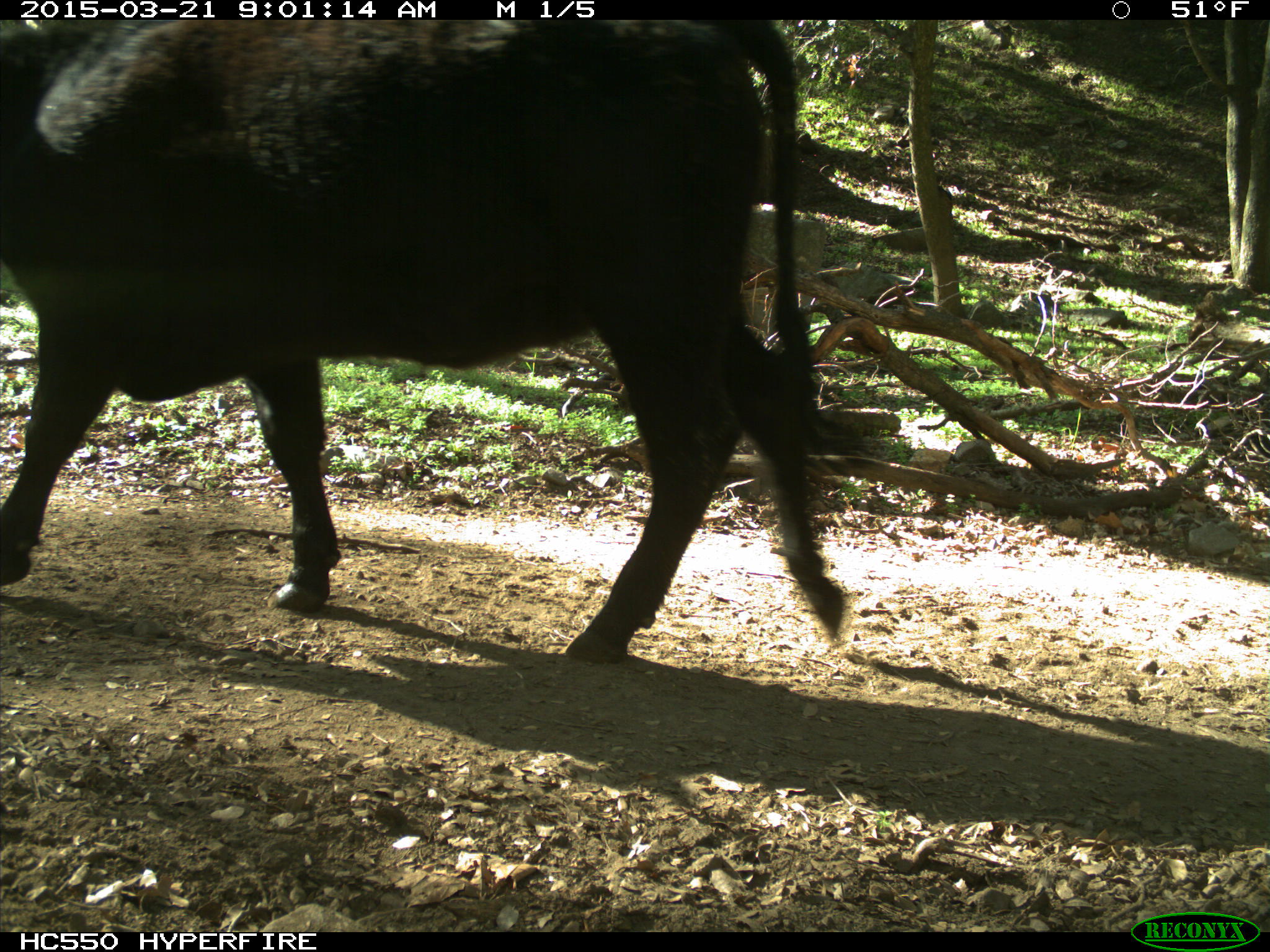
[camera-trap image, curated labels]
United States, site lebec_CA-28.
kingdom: Animalia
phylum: Chordata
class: Mammalia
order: Artiodactyla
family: Bovidae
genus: Bos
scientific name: Bos taurus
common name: domestic cow